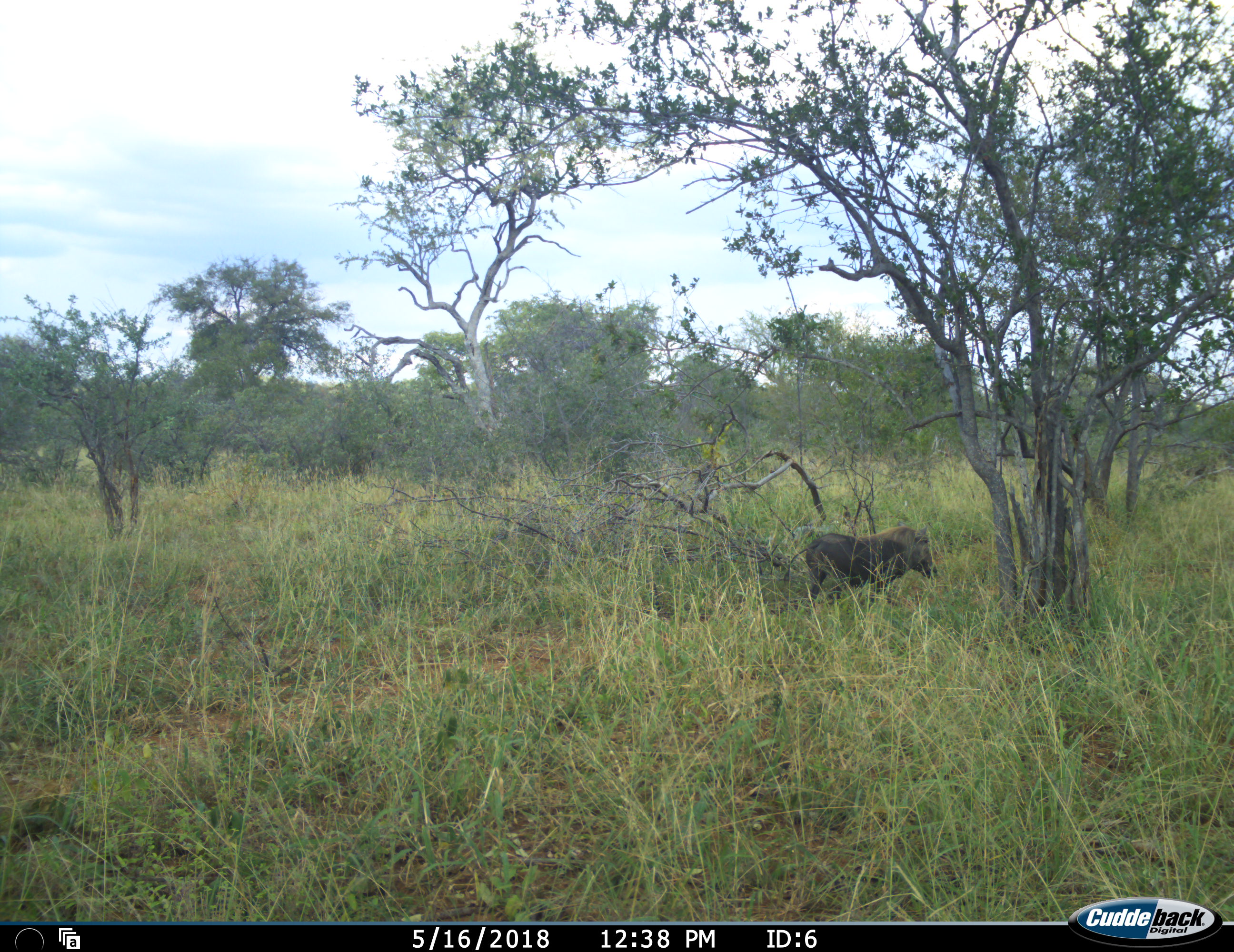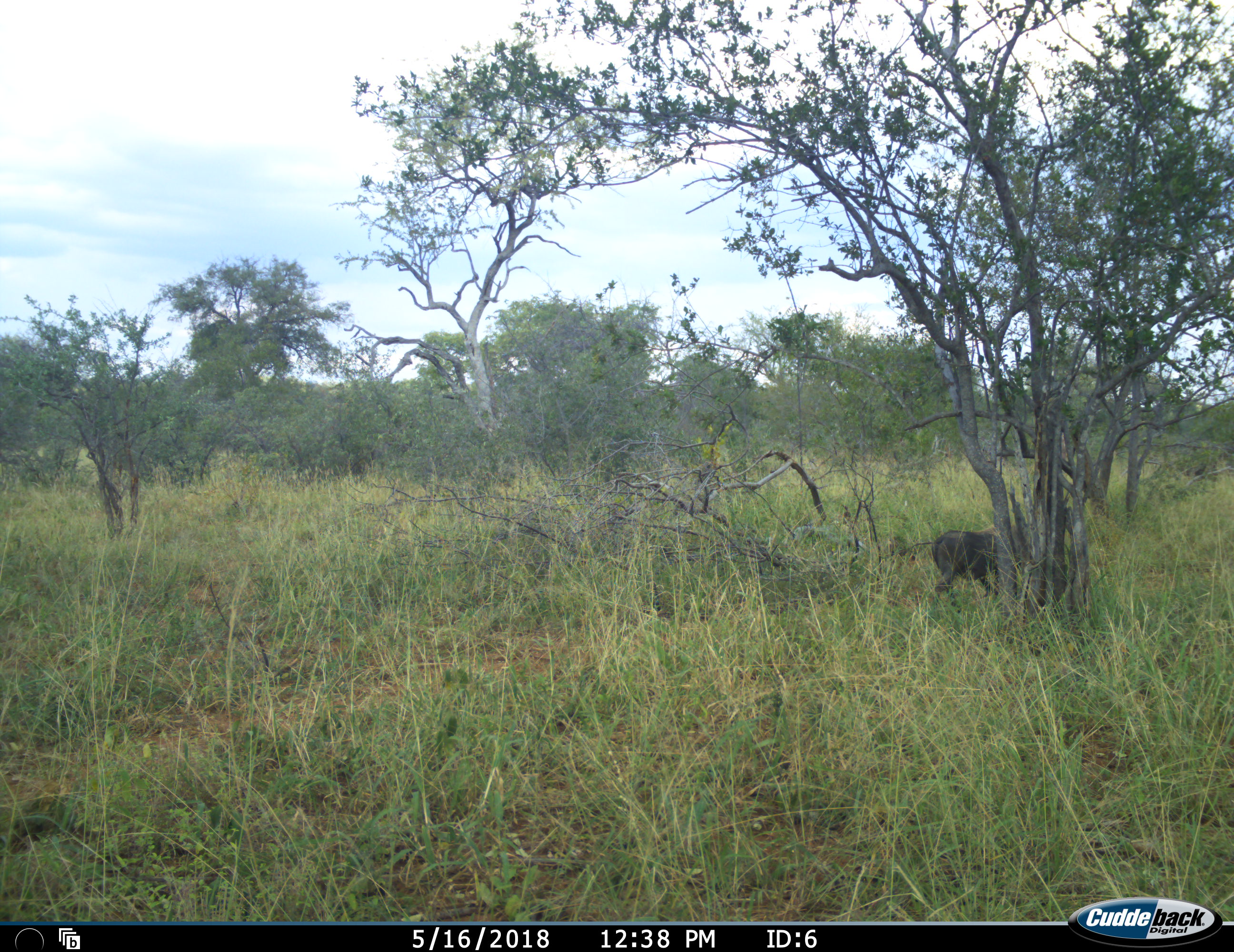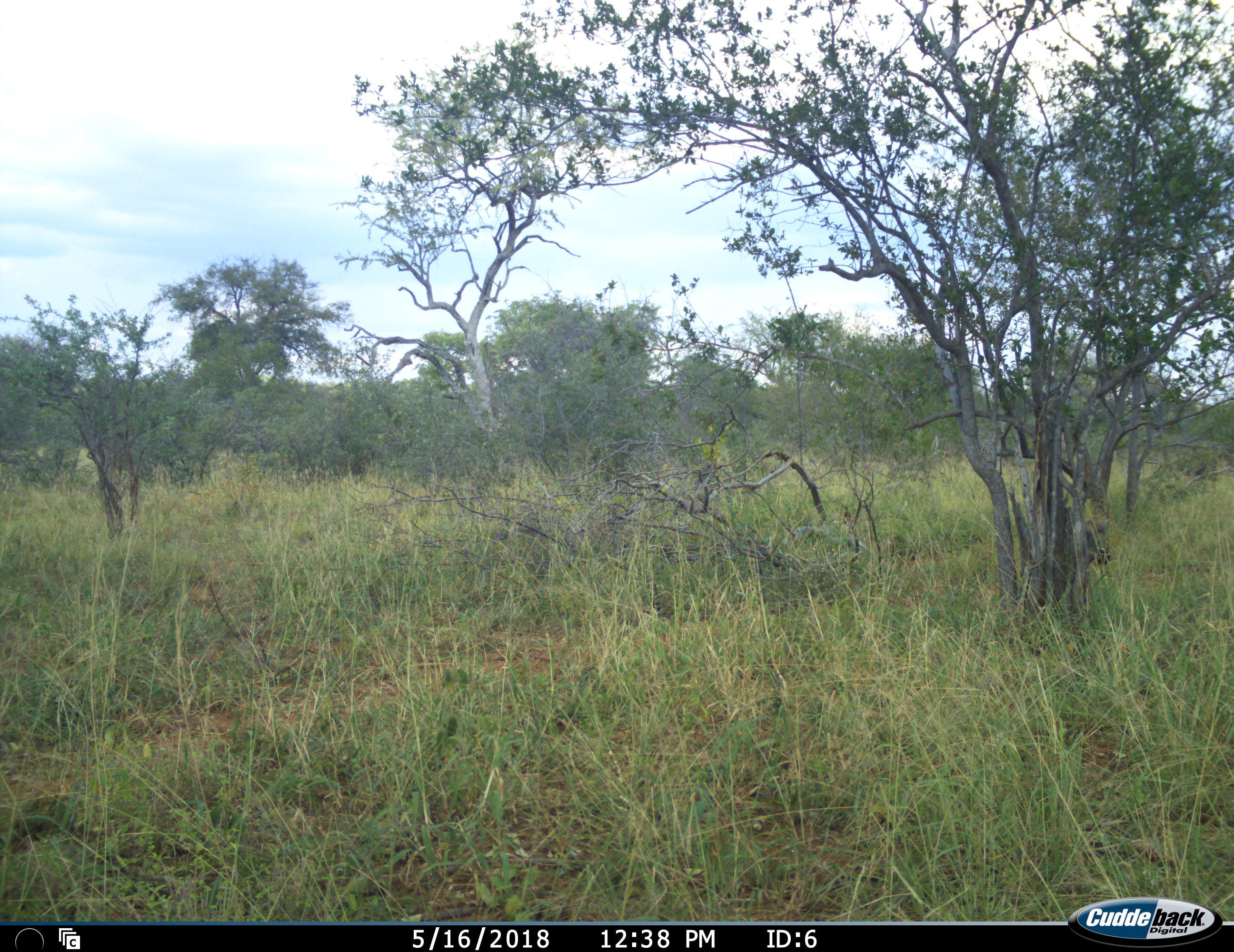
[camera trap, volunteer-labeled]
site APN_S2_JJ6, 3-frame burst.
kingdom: Animalia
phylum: Chordata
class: Mammalia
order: Artiodactyla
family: Suidae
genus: Phacochoerus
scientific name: Phacochoerus africanus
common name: warthog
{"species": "warthog (Phacochoerus africanus)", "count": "1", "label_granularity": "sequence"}